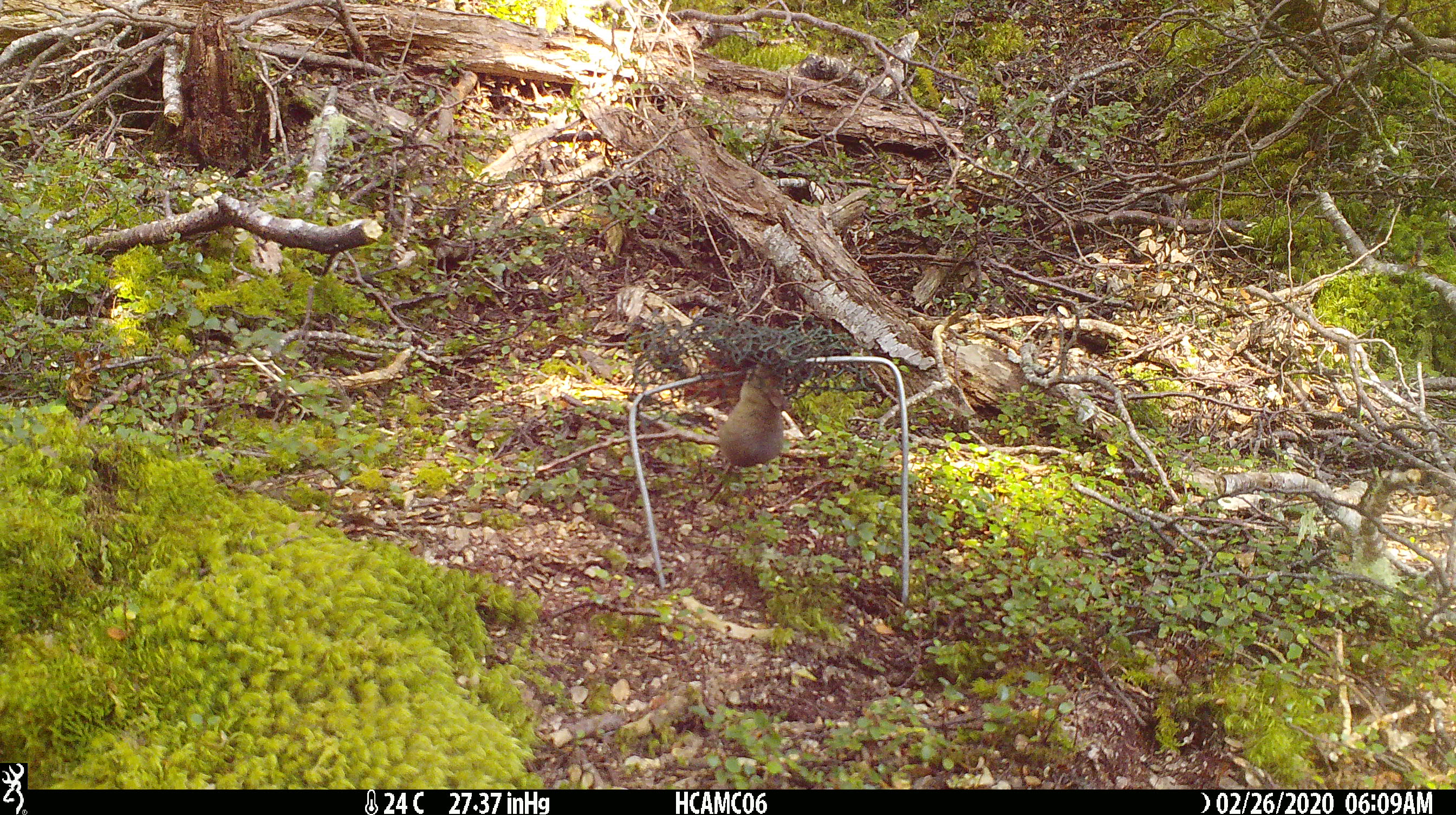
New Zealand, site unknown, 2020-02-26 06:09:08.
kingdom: Animalia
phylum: Chordata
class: Mammalia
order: Rodentia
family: Muridae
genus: Mus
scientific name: Mus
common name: mouse